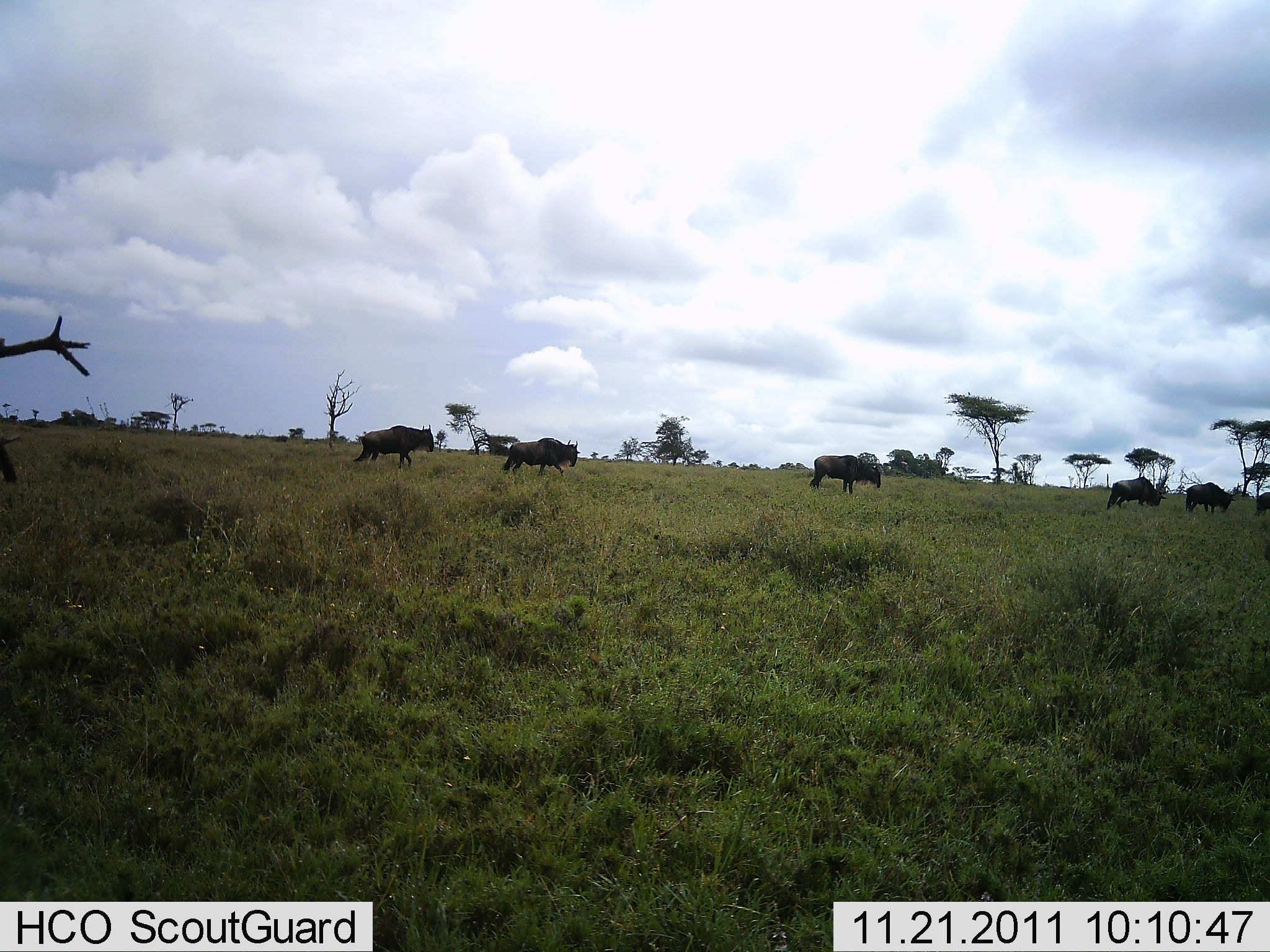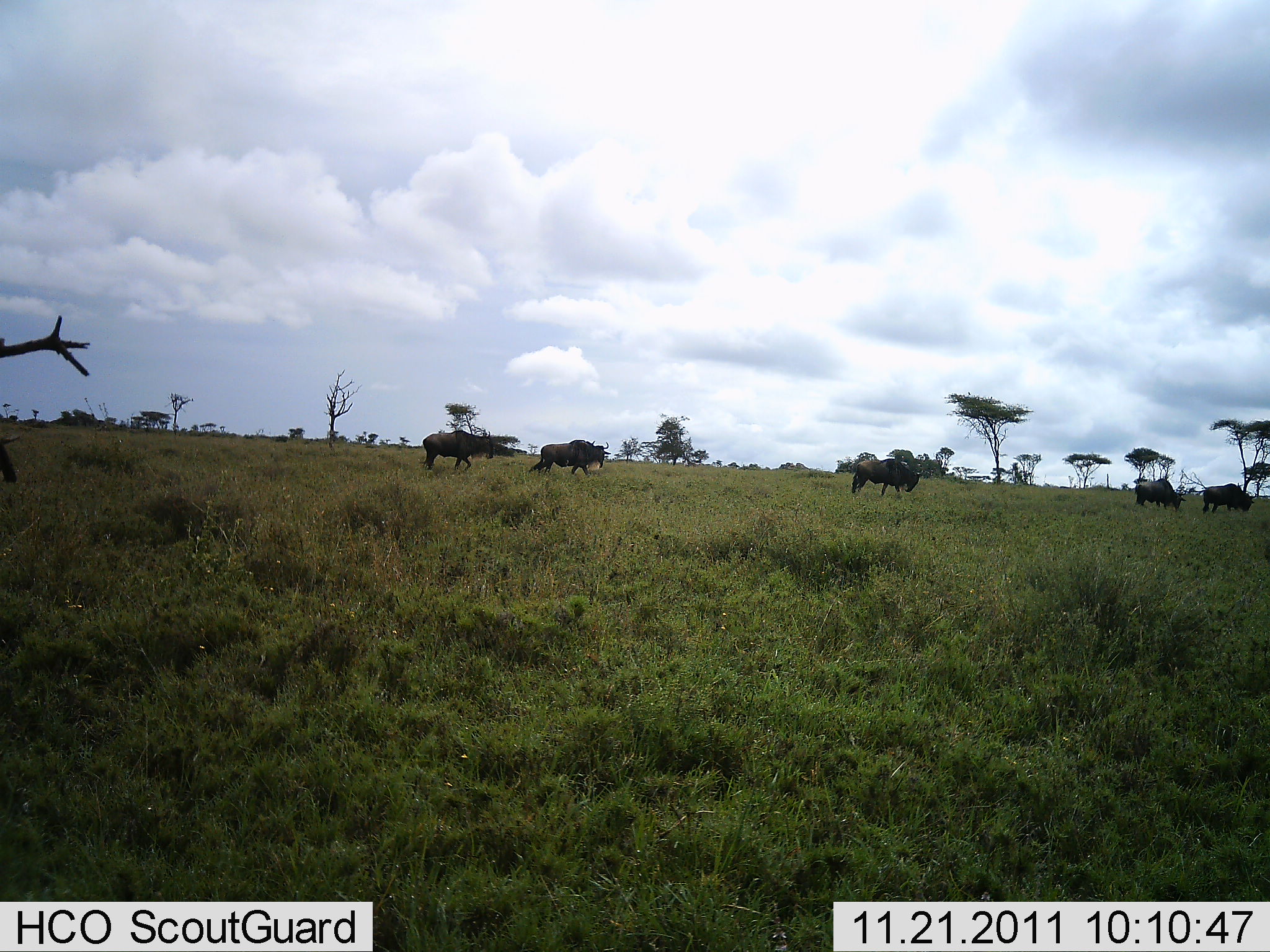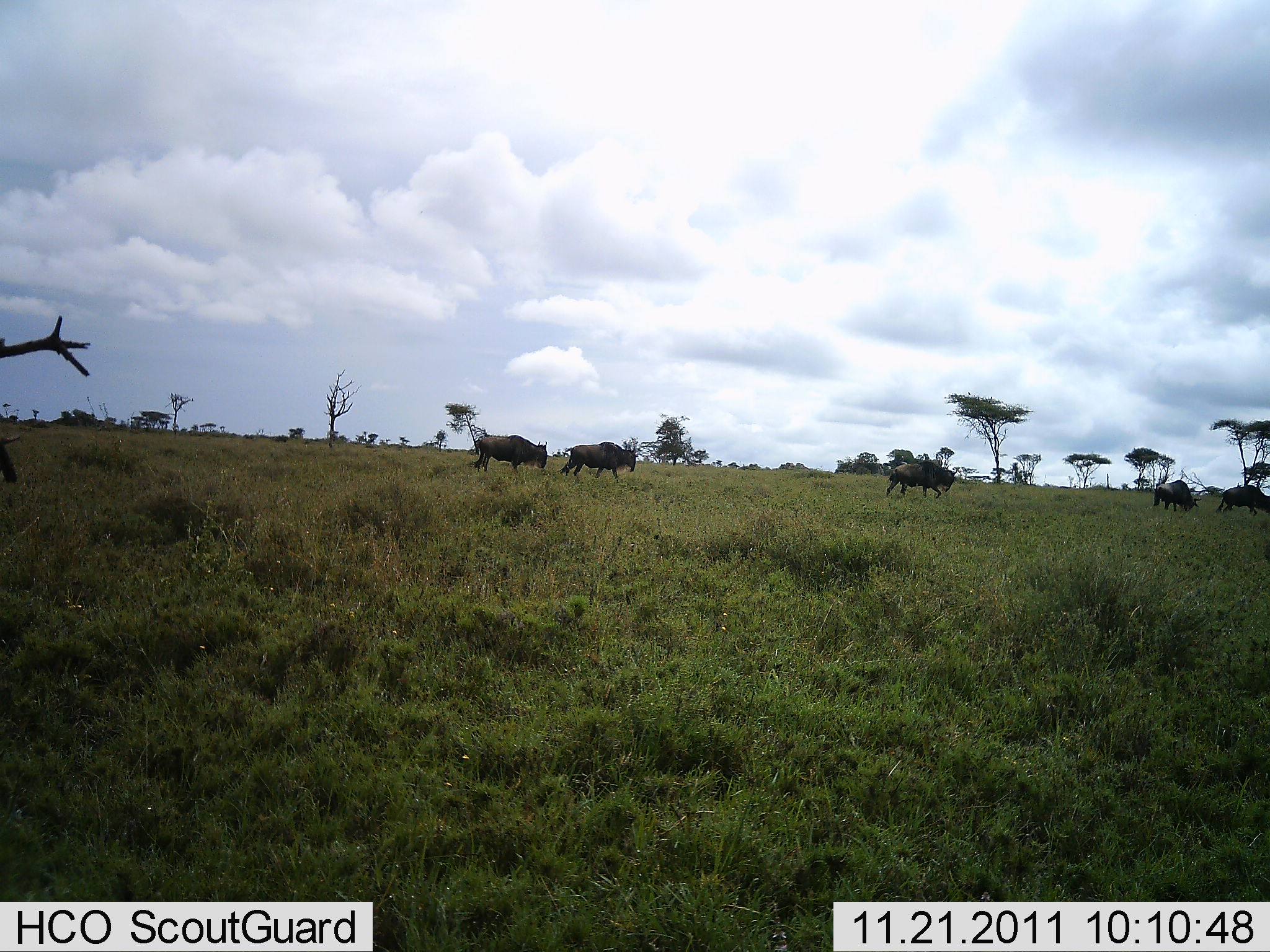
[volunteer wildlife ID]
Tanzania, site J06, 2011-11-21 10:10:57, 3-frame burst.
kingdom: Animalia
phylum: Chordata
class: Mammalia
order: Artiodactyla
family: Bovidae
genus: Connochaetes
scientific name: Connochaetes taurinus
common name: blue wildebeest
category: wildebeest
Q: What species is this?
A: Wildebeest (blue wildebeest) (Connochaetes taurinus).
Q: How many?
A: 5.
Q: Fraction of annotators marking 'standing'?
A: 0%.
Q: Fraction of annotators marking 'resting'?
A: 0%.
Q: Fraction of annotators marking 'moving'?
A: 100%.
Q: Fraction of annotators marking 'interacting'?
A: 0%.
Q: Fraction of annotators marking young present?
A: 0%.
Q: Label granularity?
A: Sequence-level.